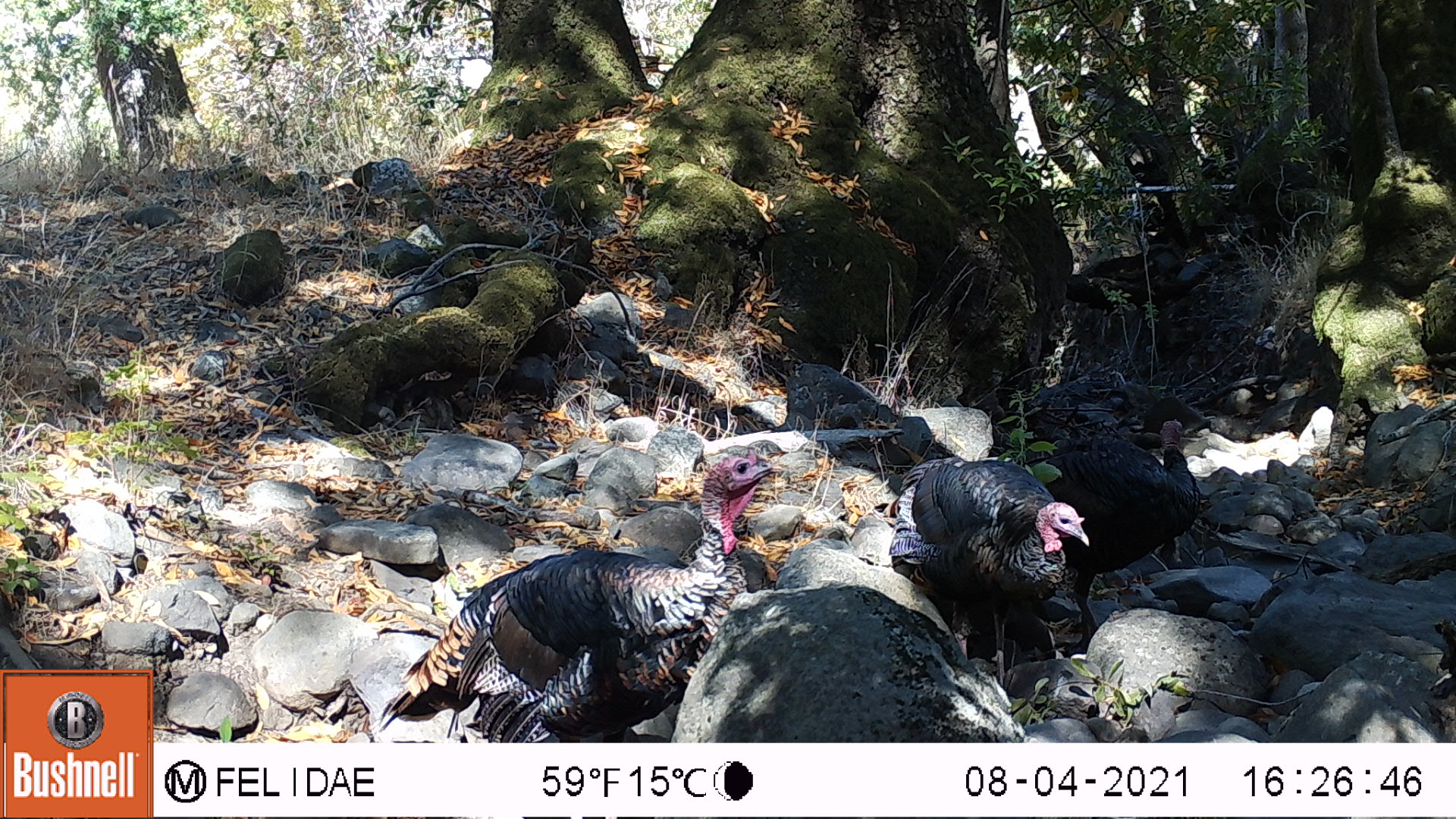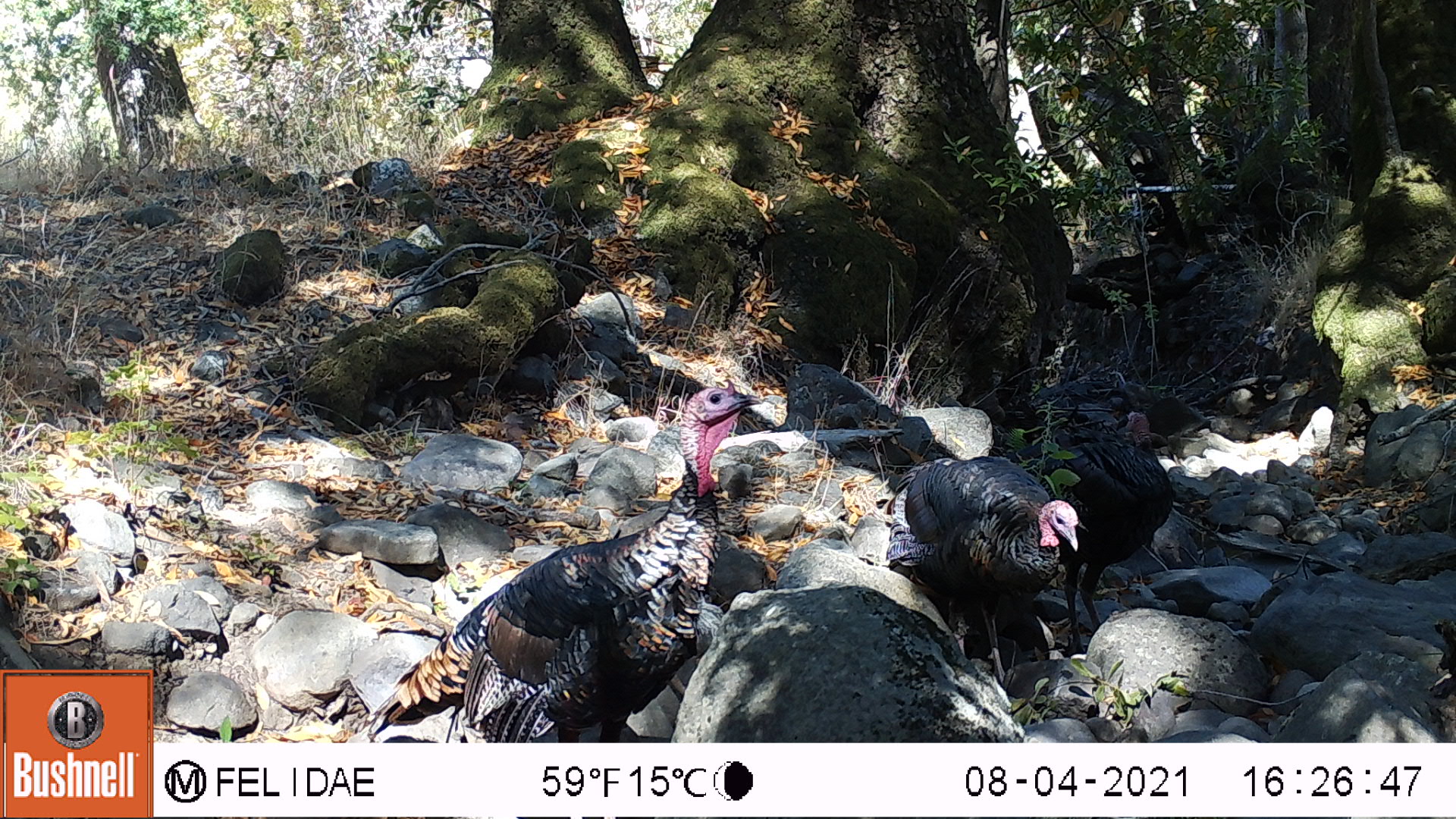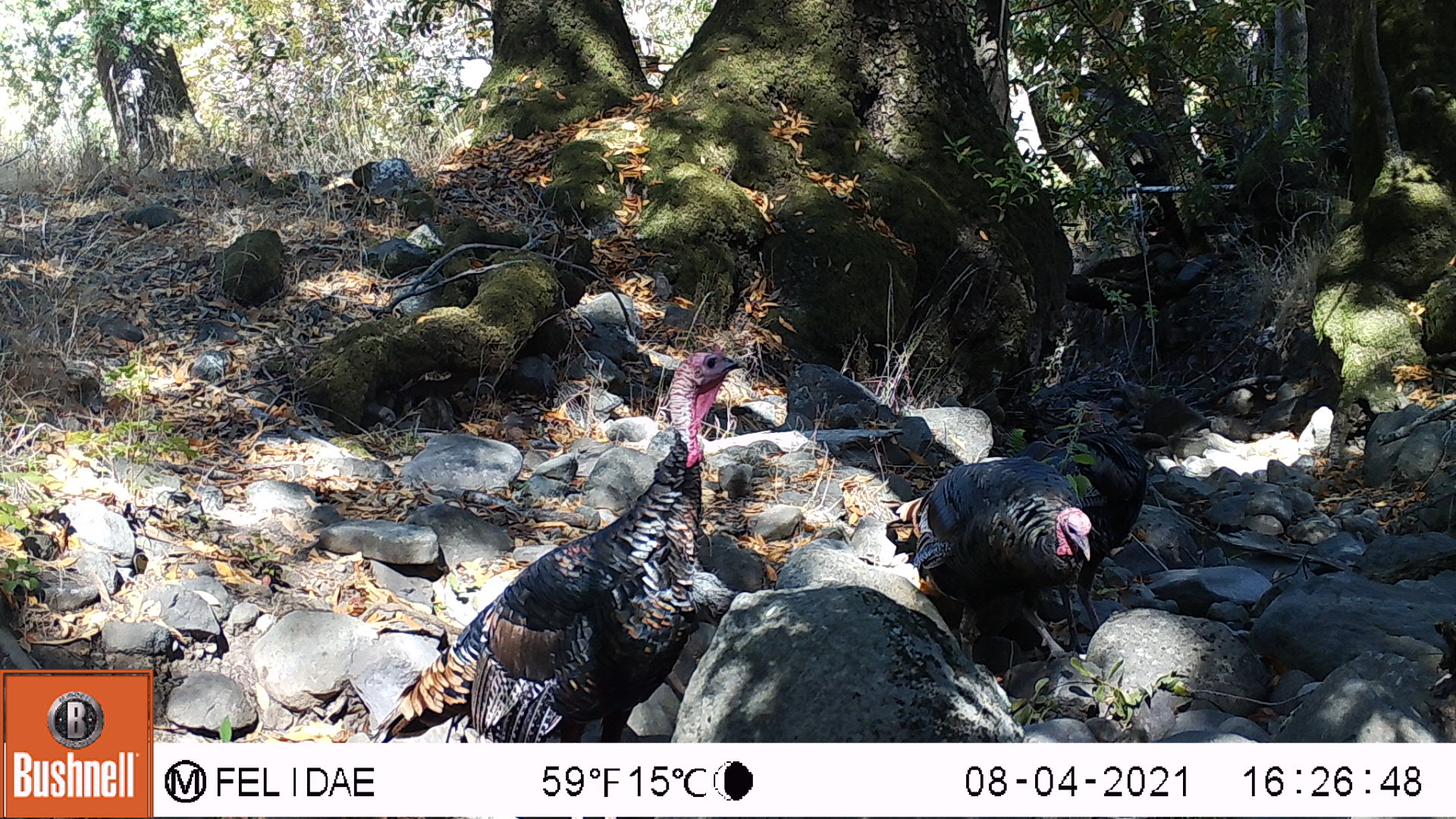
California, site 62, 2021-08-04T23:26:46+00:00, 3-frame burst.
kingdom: Animalia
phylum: Chordata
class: Aves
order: Galliformes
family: Phasianidae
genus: Meleagris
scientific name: Meleagris gallopavo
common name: turkey